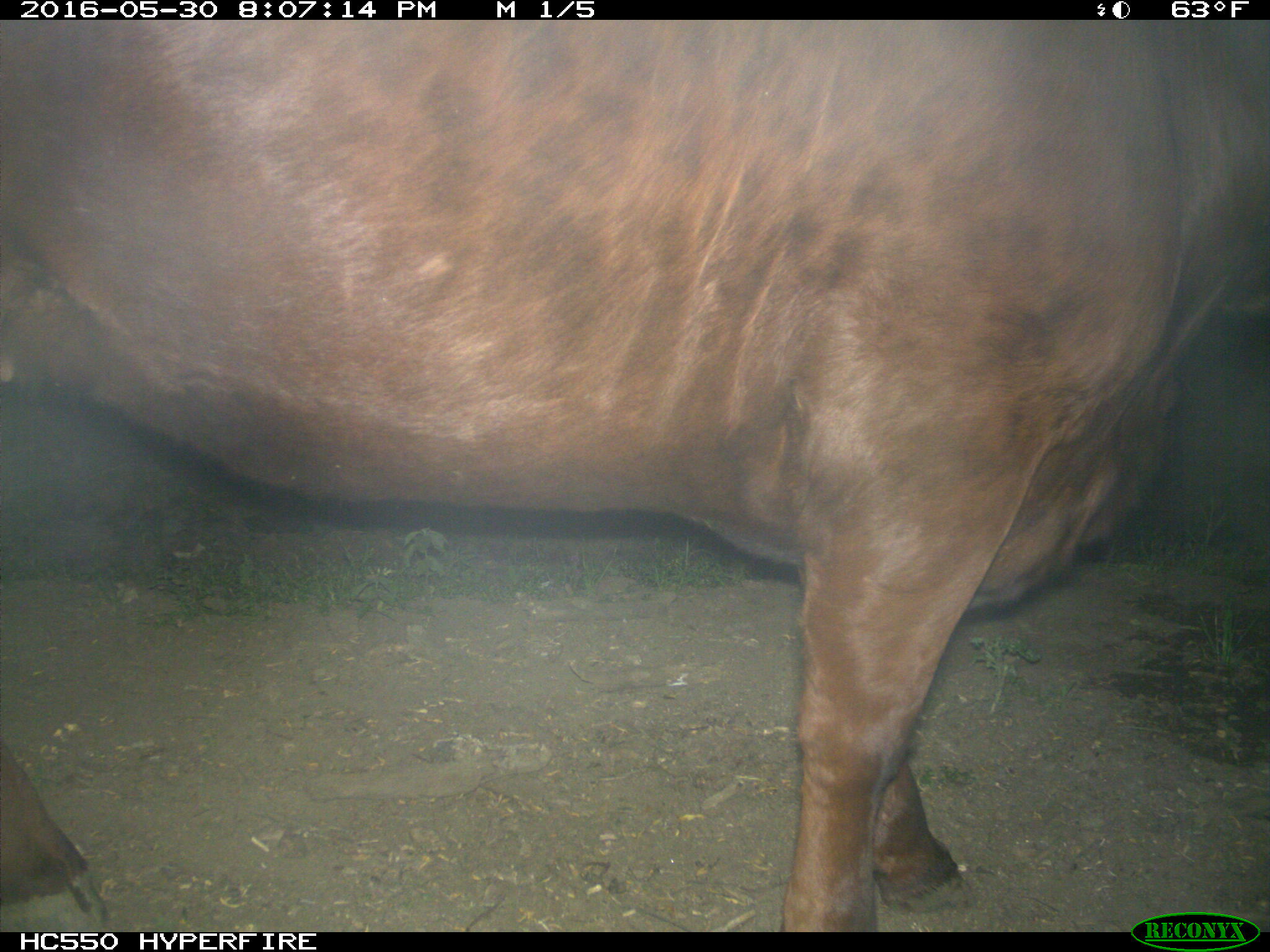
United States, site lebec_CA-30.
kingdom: Animalia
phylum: Chordata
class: Mammalia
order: Artiodactyla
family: Bovidae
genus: Bos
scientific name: Bos taurus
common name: domestic cow